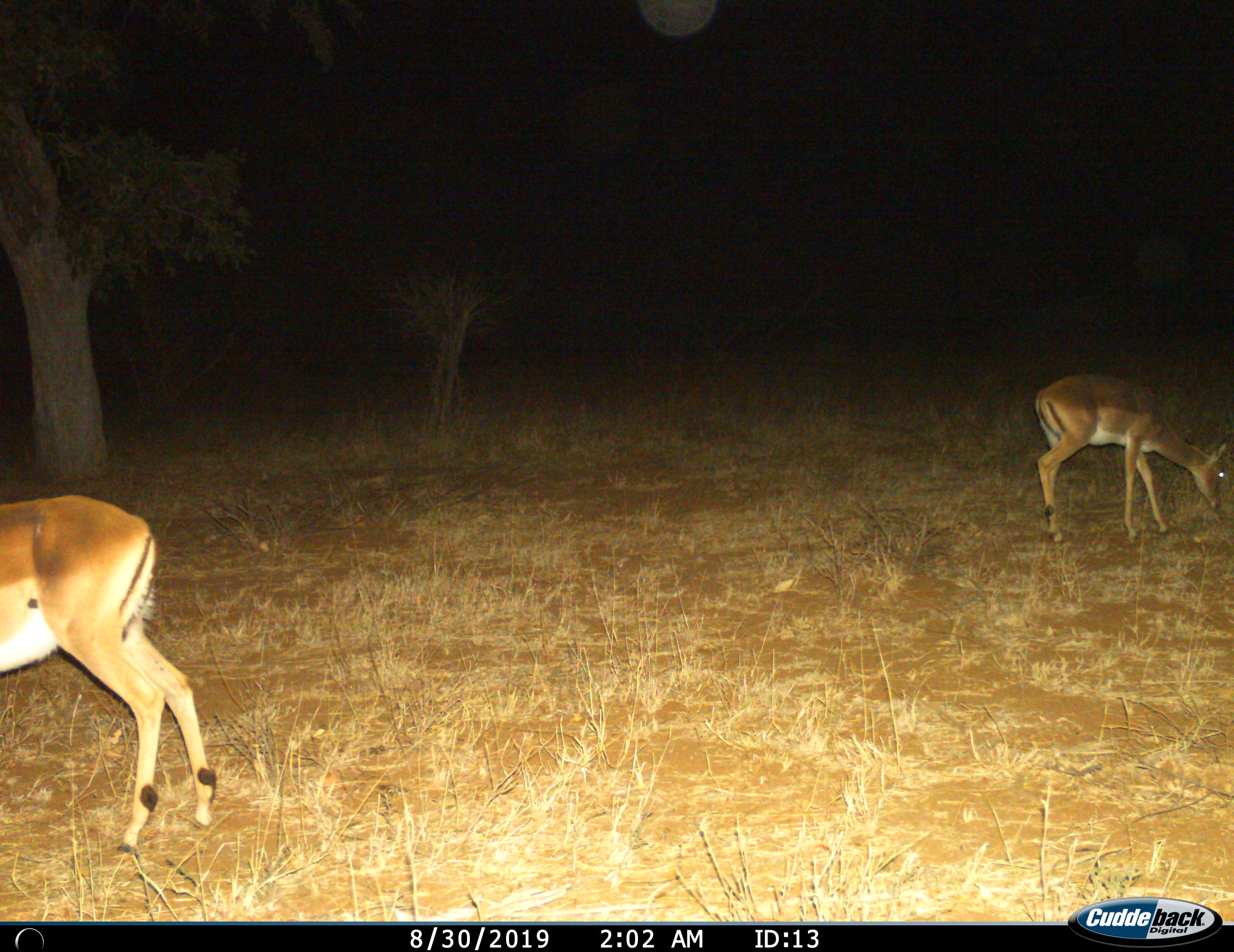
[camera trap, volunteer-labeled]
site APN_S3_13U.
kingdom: Animalia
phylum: Chordata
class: Mammalia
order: Artiodactyla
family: Bovidae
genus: Aepyceros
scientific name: Aepyceros melampus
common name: impala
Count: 2.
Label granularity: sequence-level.